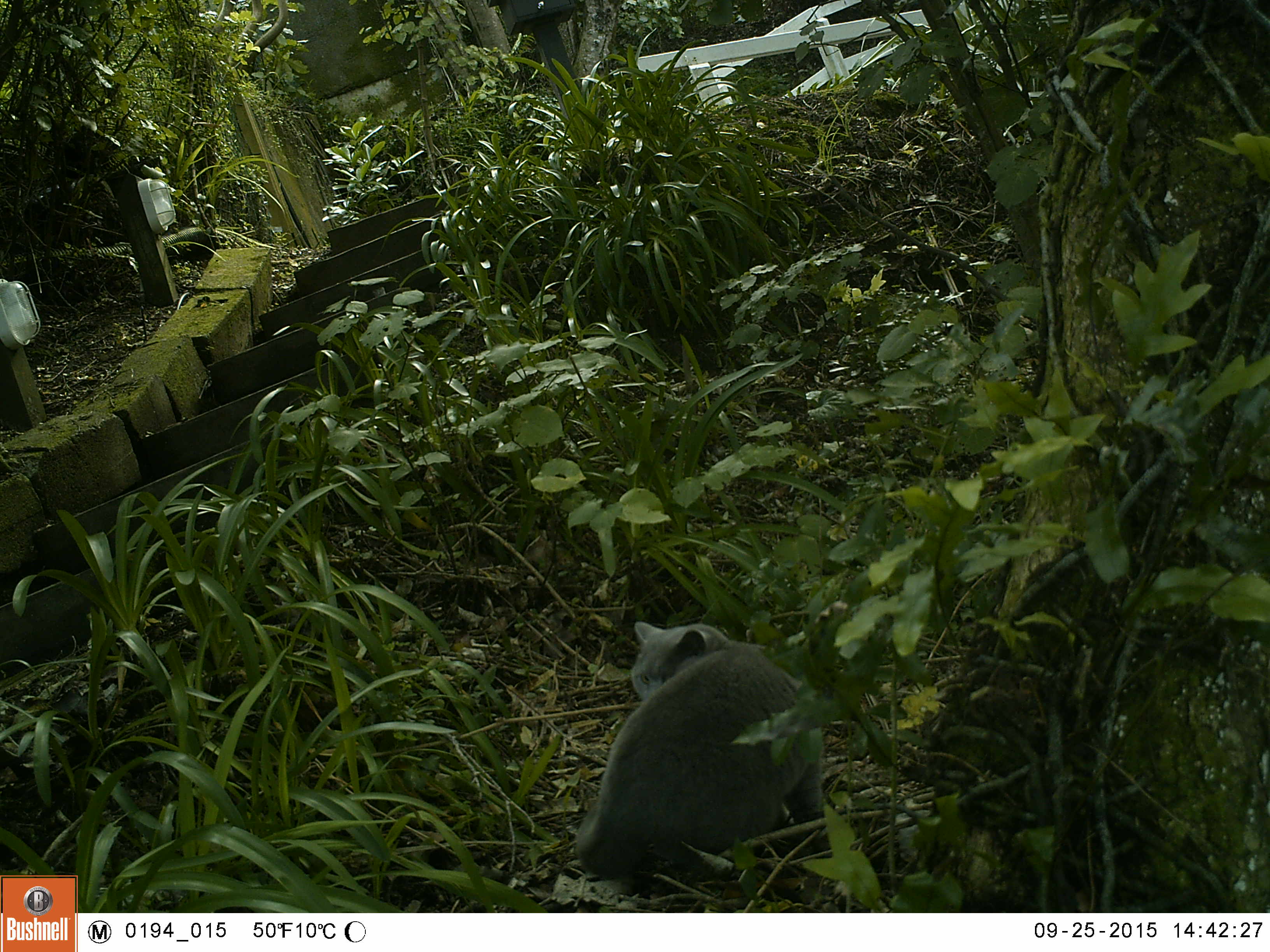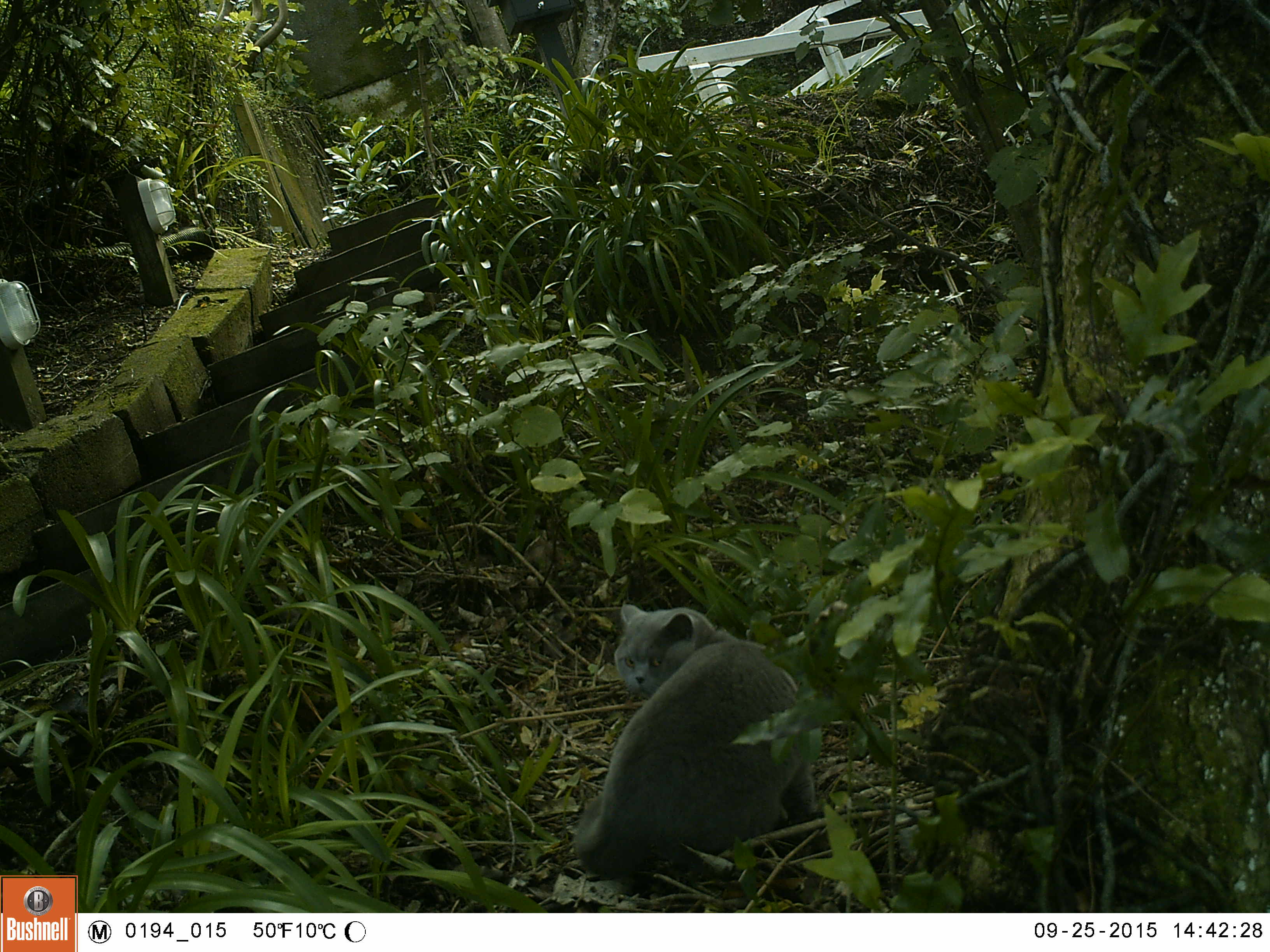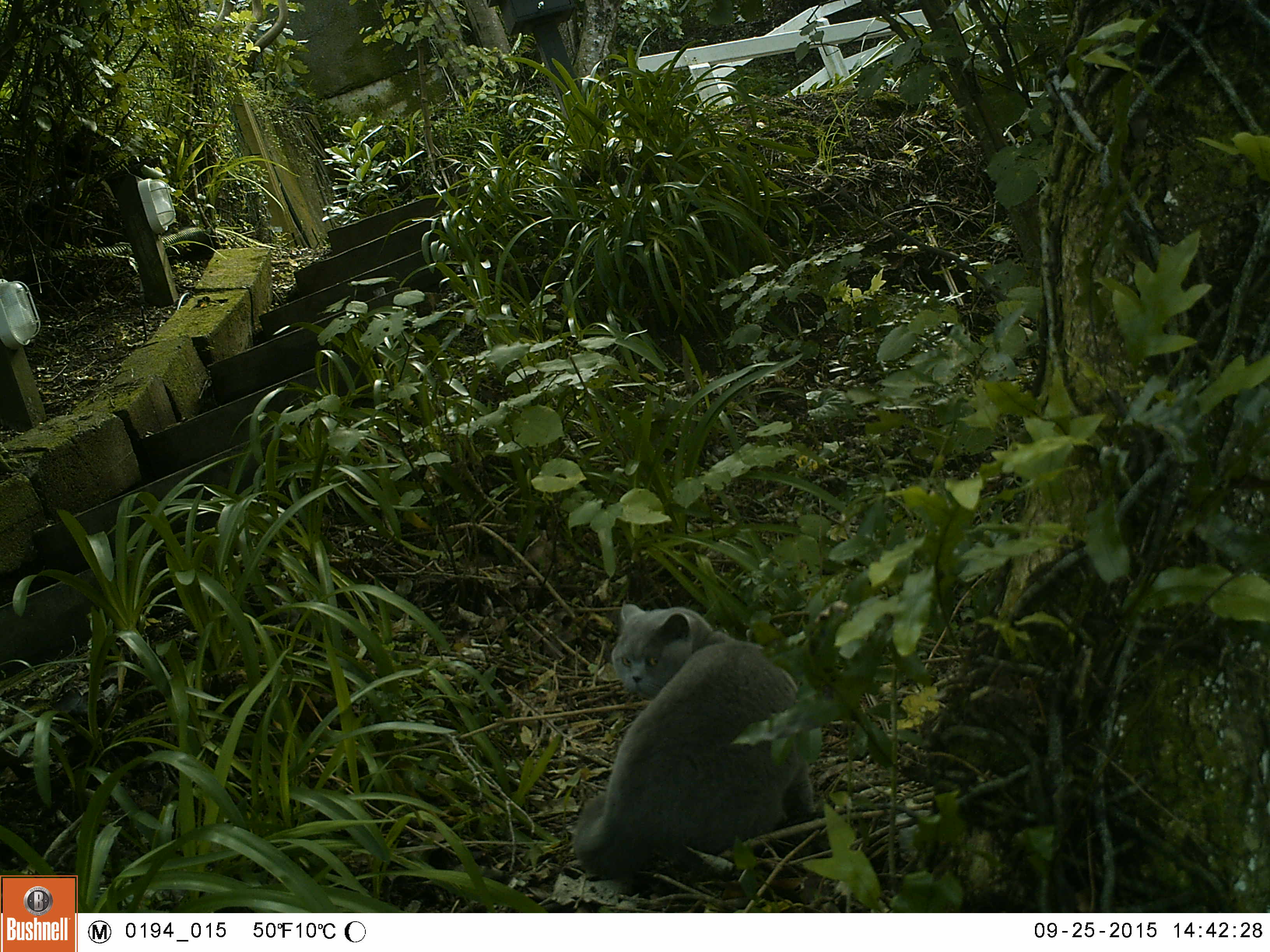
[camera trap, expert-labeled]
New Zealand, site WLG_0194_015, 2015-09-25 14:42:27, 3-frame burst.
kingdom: Animalia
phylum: Chordata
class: Mammalia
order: Carnivora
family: Felidae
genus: Felis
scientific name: Felis catus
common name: domestic cat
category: cat